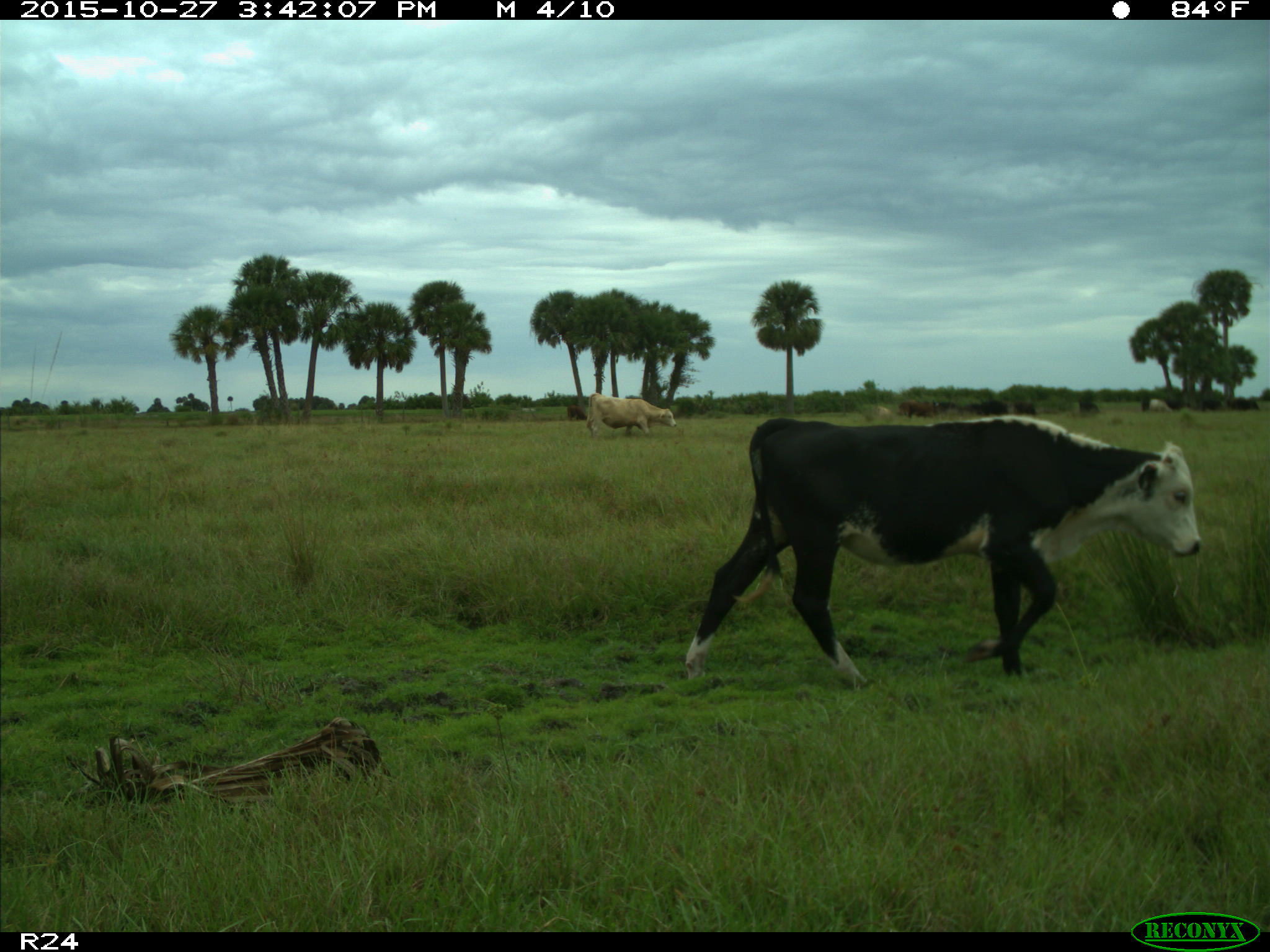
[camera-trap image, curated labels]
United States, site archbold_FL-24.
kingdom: Animalia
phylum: Chordata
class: Mammalia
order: Artiodactyla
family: Bovidae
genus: Bos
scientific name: Bos taurus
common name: domestic cow